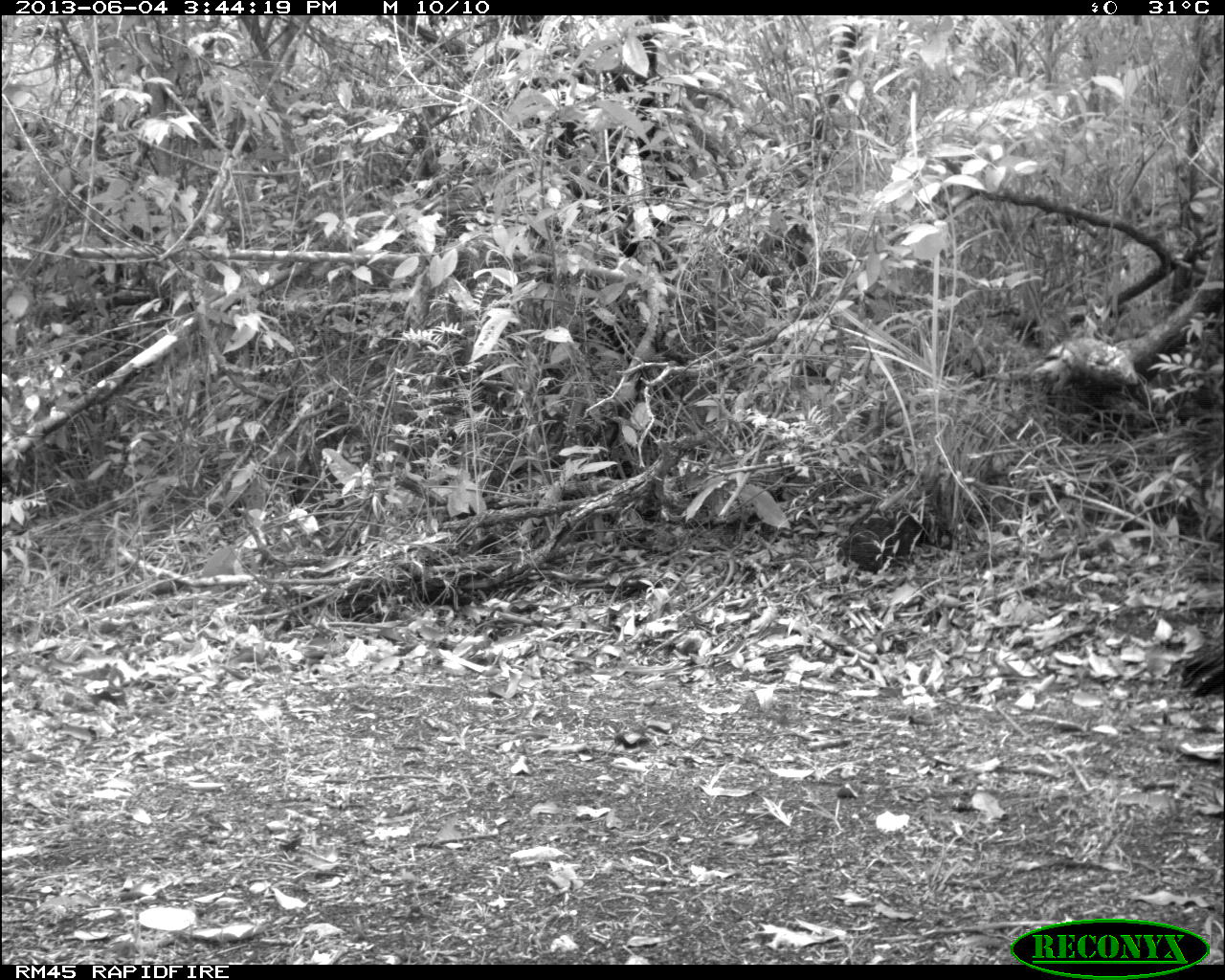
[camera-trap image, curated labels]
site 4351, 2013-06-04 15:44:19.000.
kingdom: Animalia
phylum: Chordata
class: Aves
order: Galliformes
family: Phasianidae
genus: Meleagris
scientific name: Meleagris ocellata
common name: ocellated turkey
Meleagris ocellata (ocellated turkey), count 1, sex male.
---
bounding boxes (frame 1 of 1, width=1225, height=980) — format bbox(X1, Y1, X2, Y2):
meleagris ocellata: bbox(1178, 633, 1225, 700)